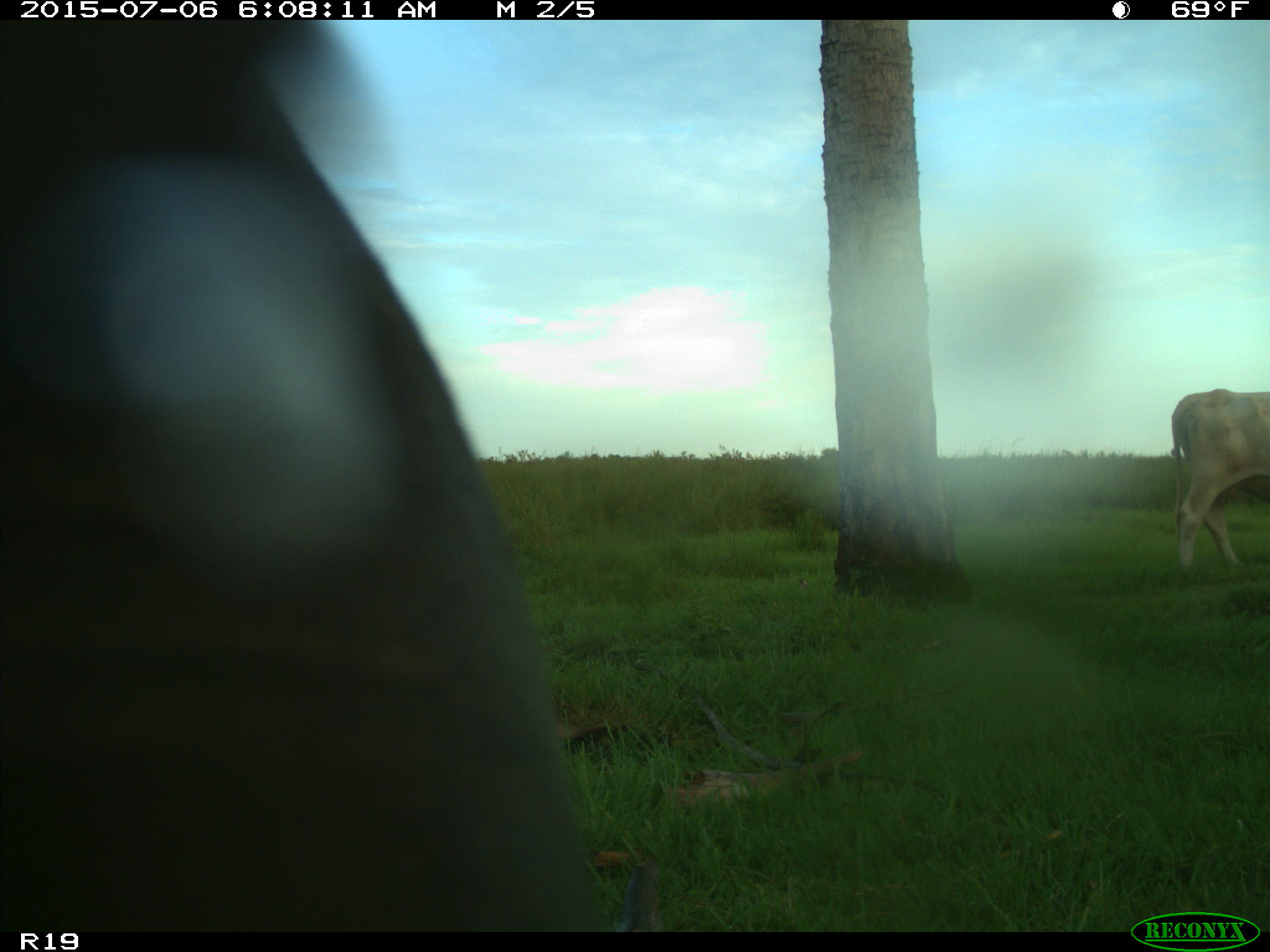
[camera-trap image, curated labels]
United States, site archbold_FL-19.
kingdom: Animalia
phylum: Chordata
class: Mammalia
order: Artiodactyla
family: Bovidae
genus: Bos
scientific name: Bos taurus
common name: domestic cow